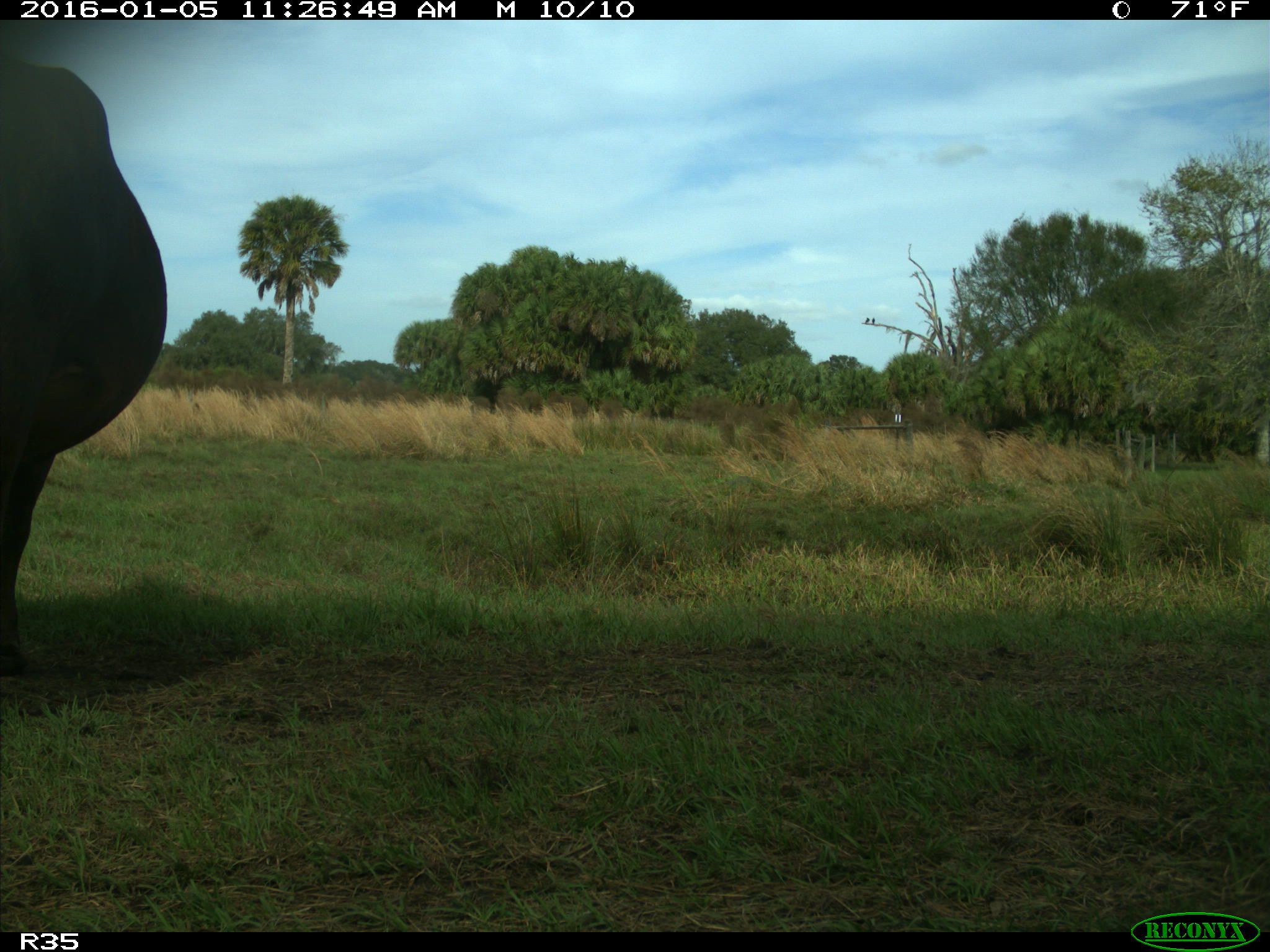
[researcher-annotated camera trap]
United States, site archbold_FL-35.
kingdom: Animalia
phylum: Chordata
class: Mammalia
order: Artiodactyla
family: Bovidae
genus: Bos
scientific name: Bos taurus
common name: domestic cow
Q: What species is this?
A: Bos taurus (domestic cow).